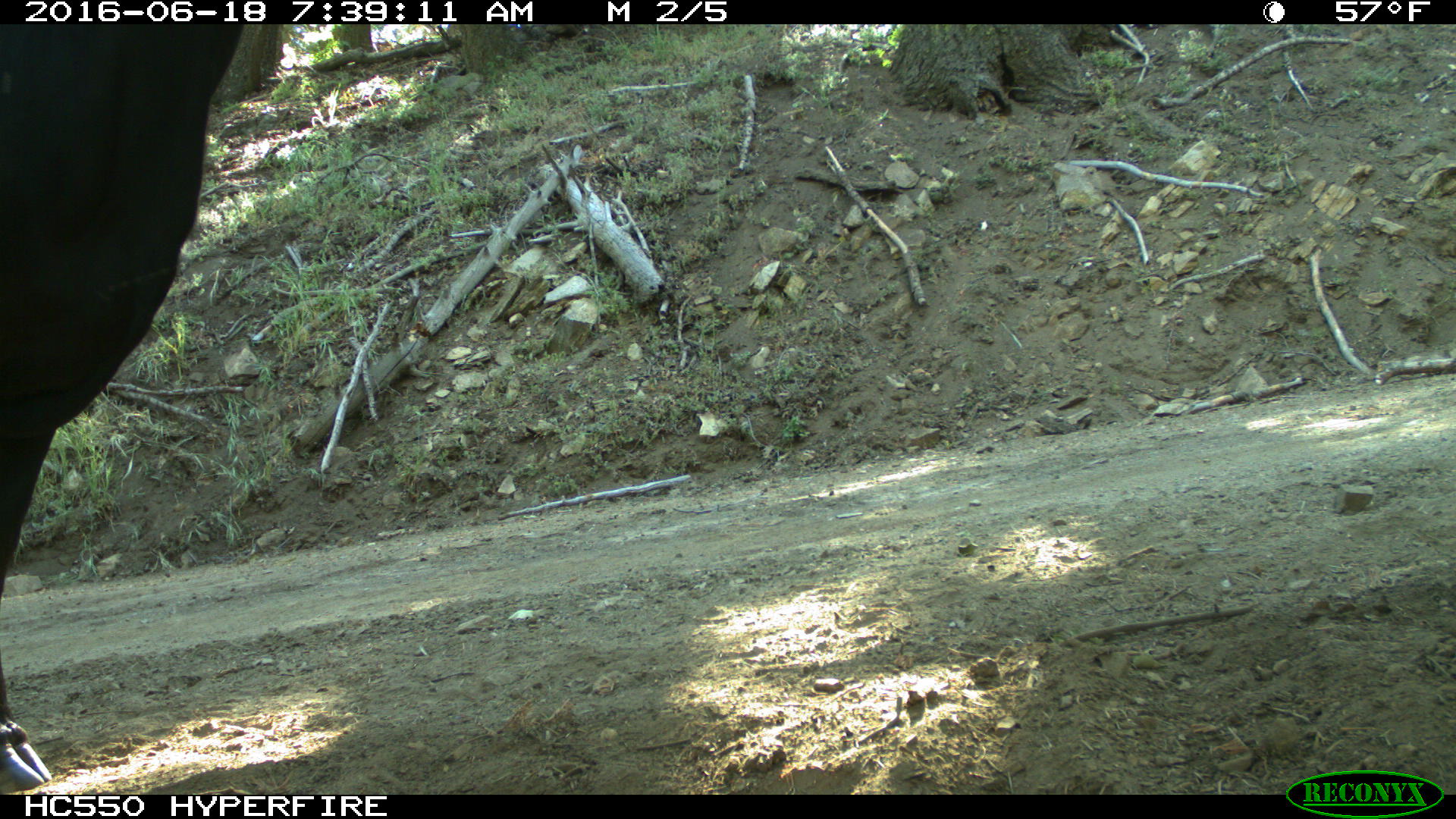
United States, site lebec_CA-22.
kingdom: Animalia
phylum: Chordata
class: Mammalia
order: Artiodactyla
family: Bovidae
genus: Bos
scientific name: Bos taurus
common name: domestic cow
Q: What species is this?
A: Bos taurus (domestic cow).